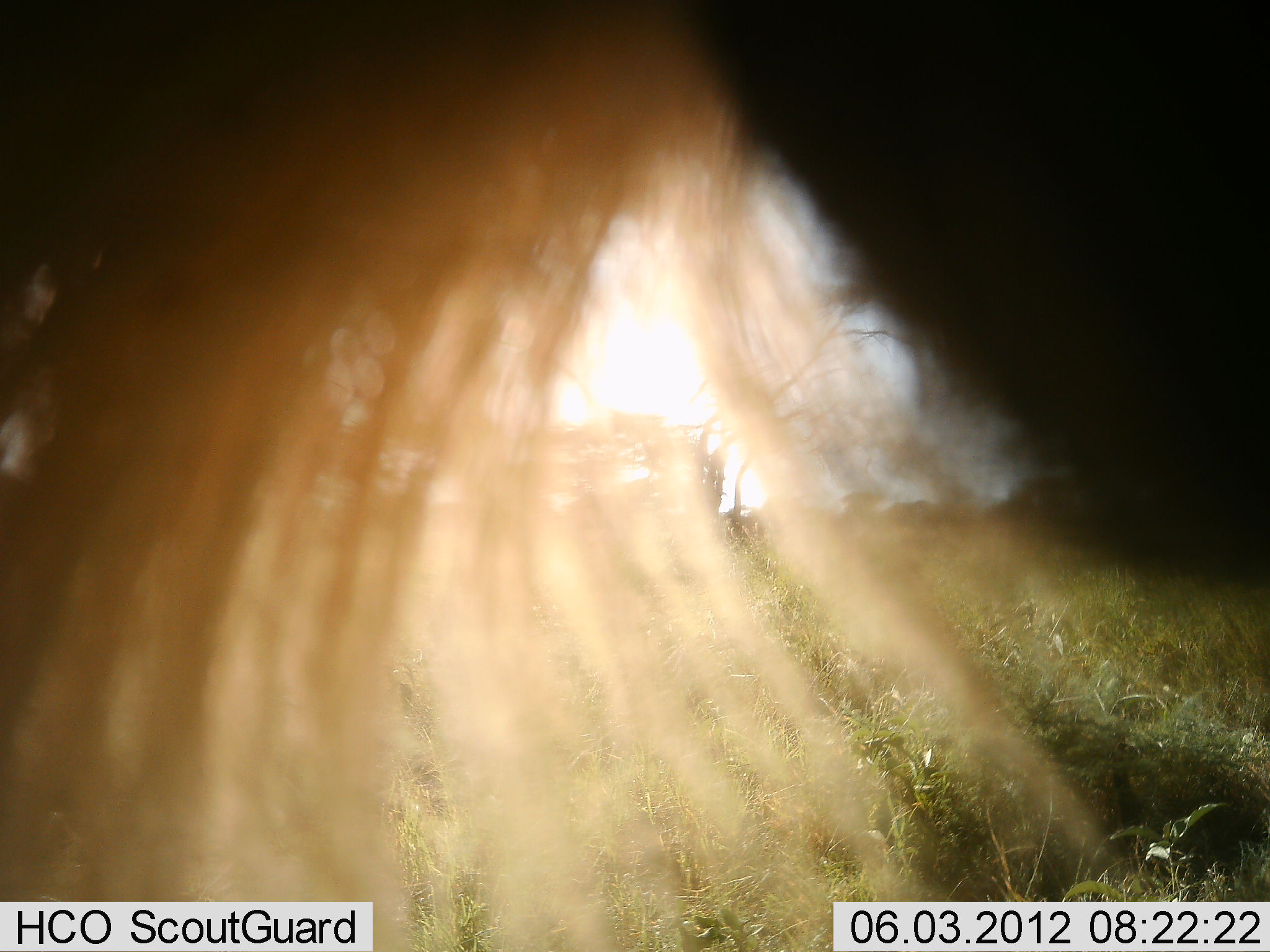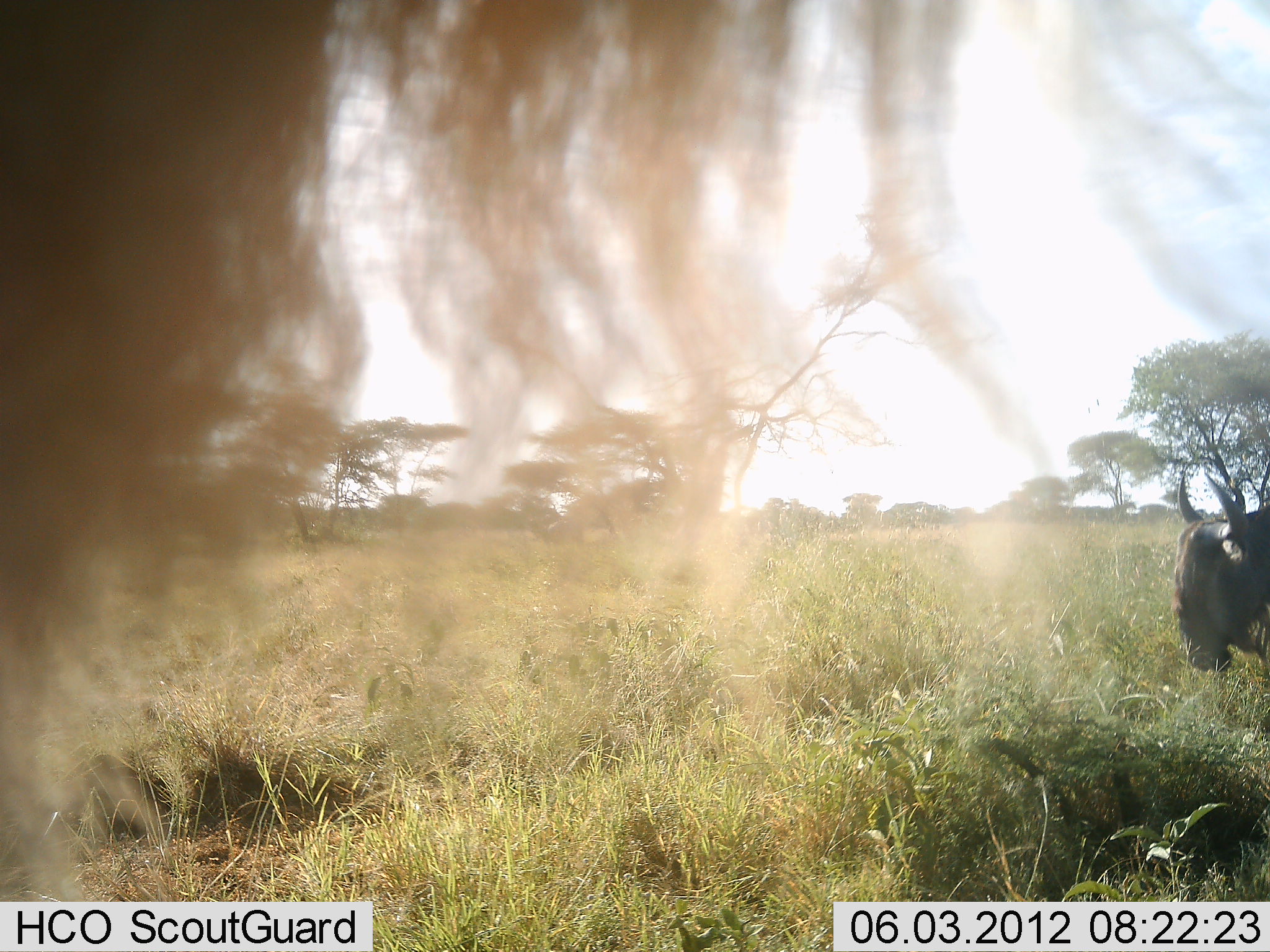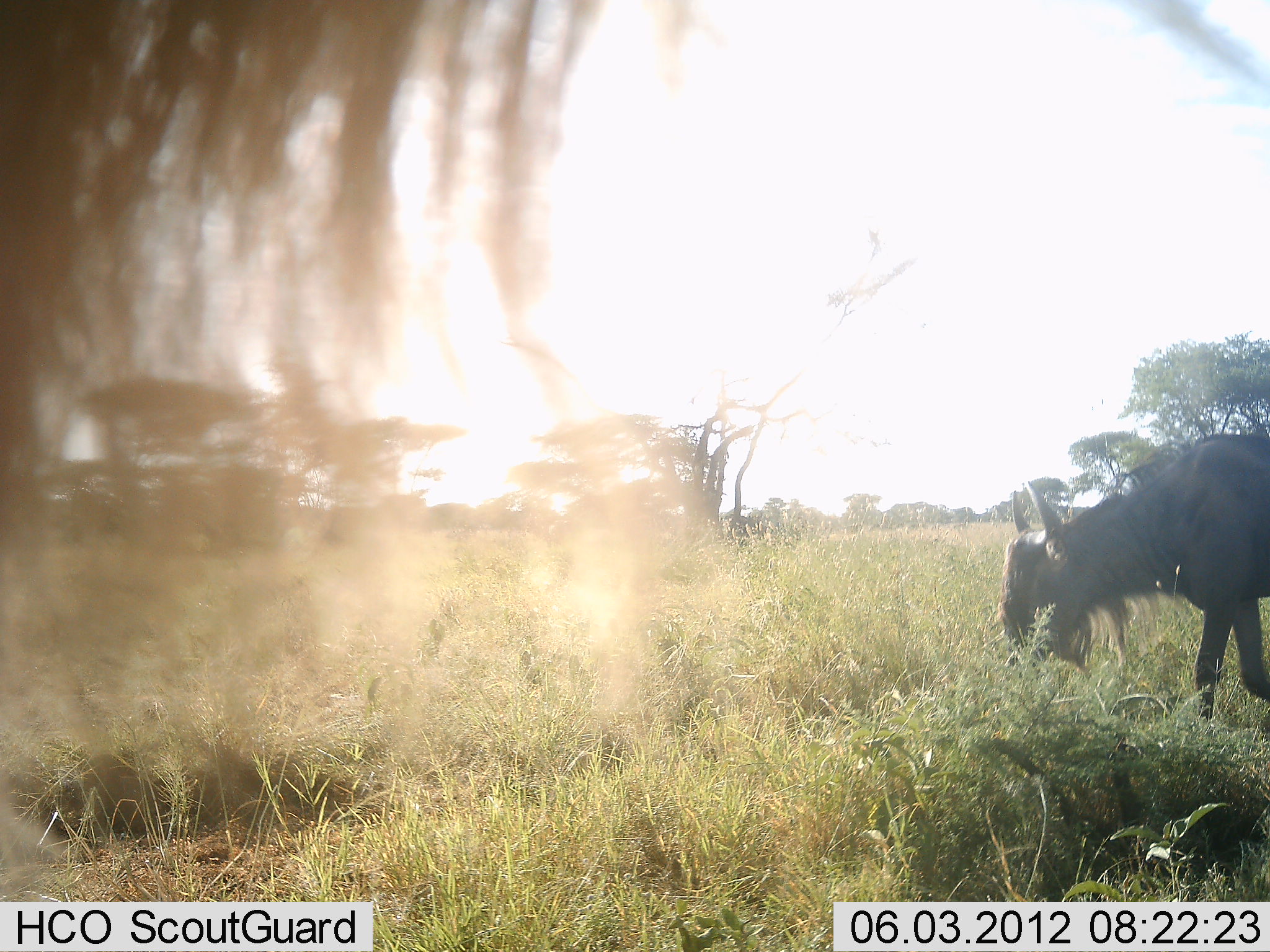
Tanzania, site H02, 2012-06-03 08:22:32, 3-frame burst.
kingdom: Animalia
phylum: Chordata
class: Mammalia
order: Artiodactyla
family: Bovidae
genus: Connochaetes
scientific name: Connochaetes taurinus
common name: blue wildebeest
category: wildebeest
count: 2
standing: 30%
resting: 0%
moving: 70%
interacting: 10%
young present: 0%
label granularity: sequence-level